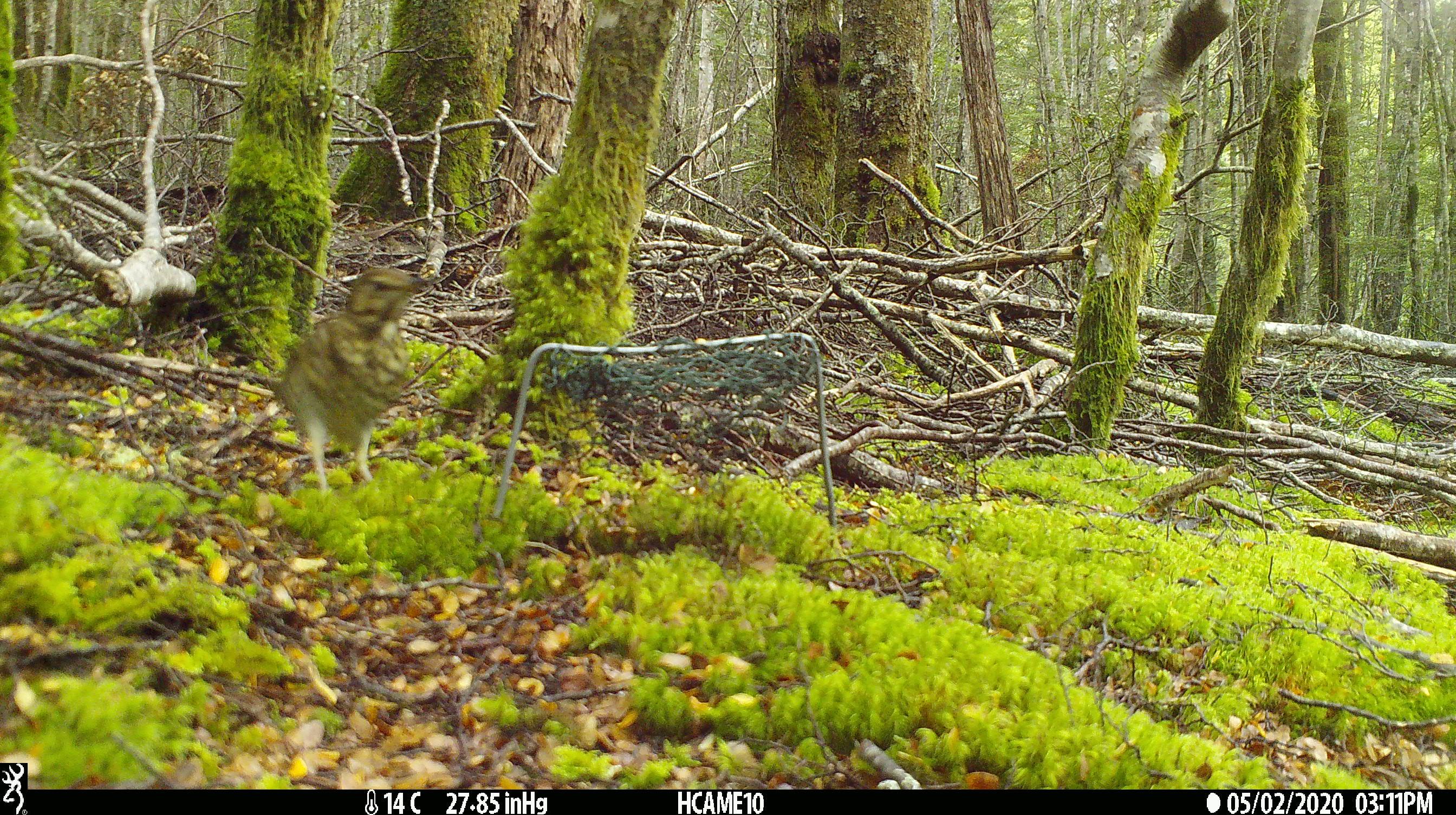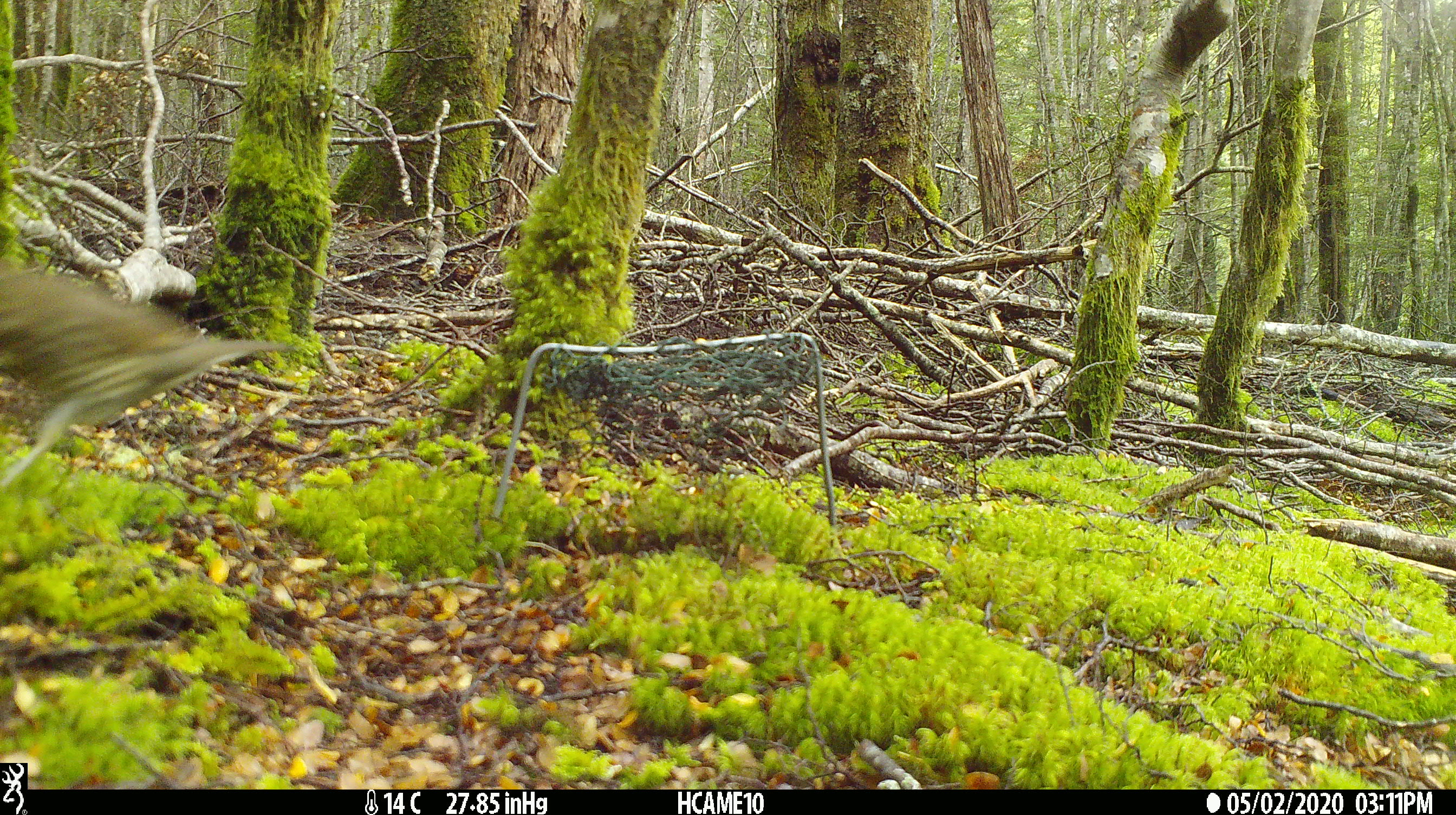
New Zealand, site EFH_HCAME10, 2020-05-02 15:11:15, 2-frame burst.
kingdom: Animalia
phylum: Chordata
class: Aves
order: Passeriformes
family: Turdidae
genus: Turdus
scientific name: Turdus philomelos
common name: song thrush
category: thrush